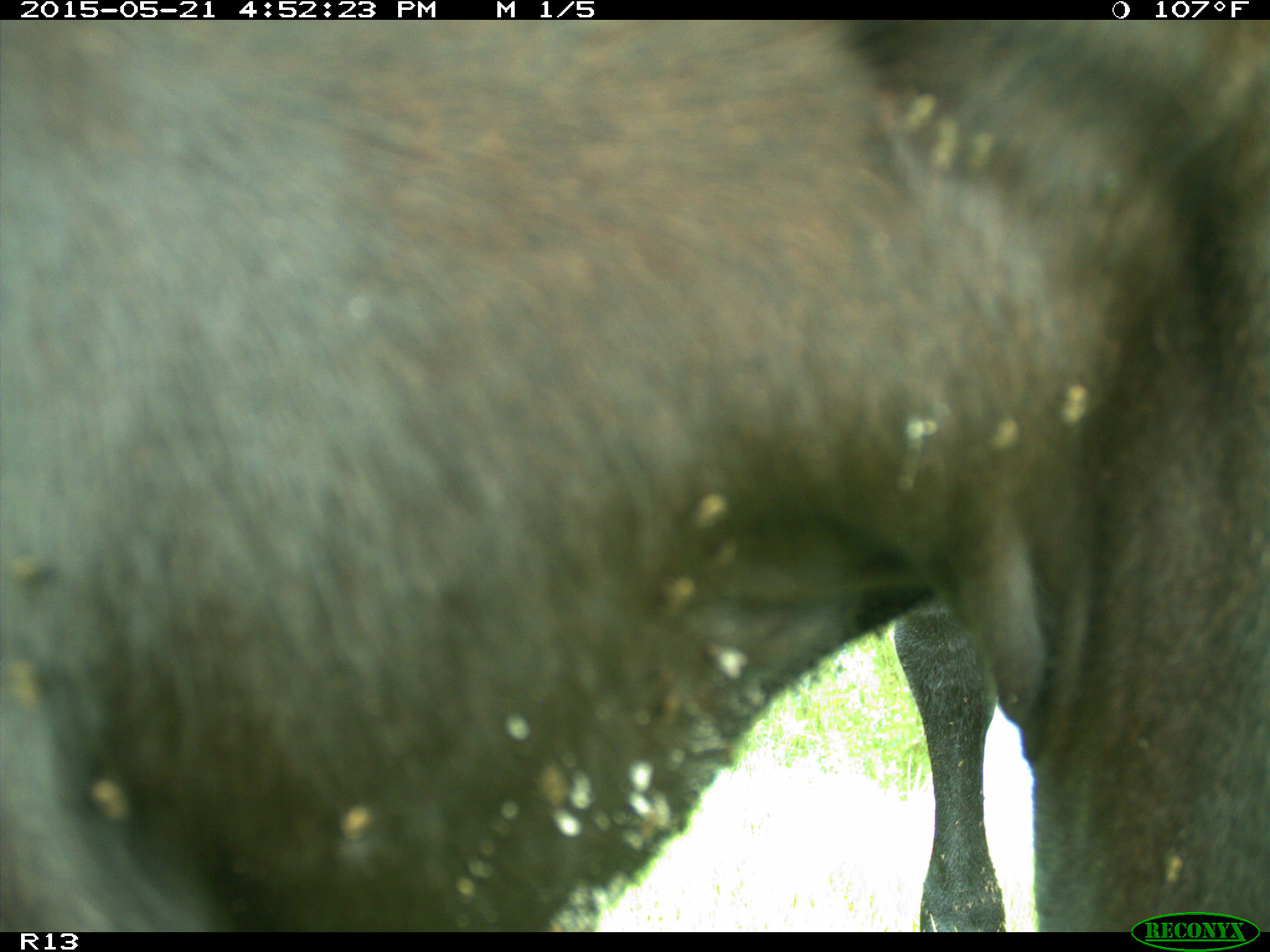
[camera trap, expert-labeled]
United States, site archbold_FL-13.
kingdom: Animalia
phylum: Chordata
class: Mammalia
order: Artiodactyla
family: Bovidae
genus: Bos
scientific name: Bos taurus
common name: domestic cow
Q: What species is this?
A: Bos taurus (domestic cow).